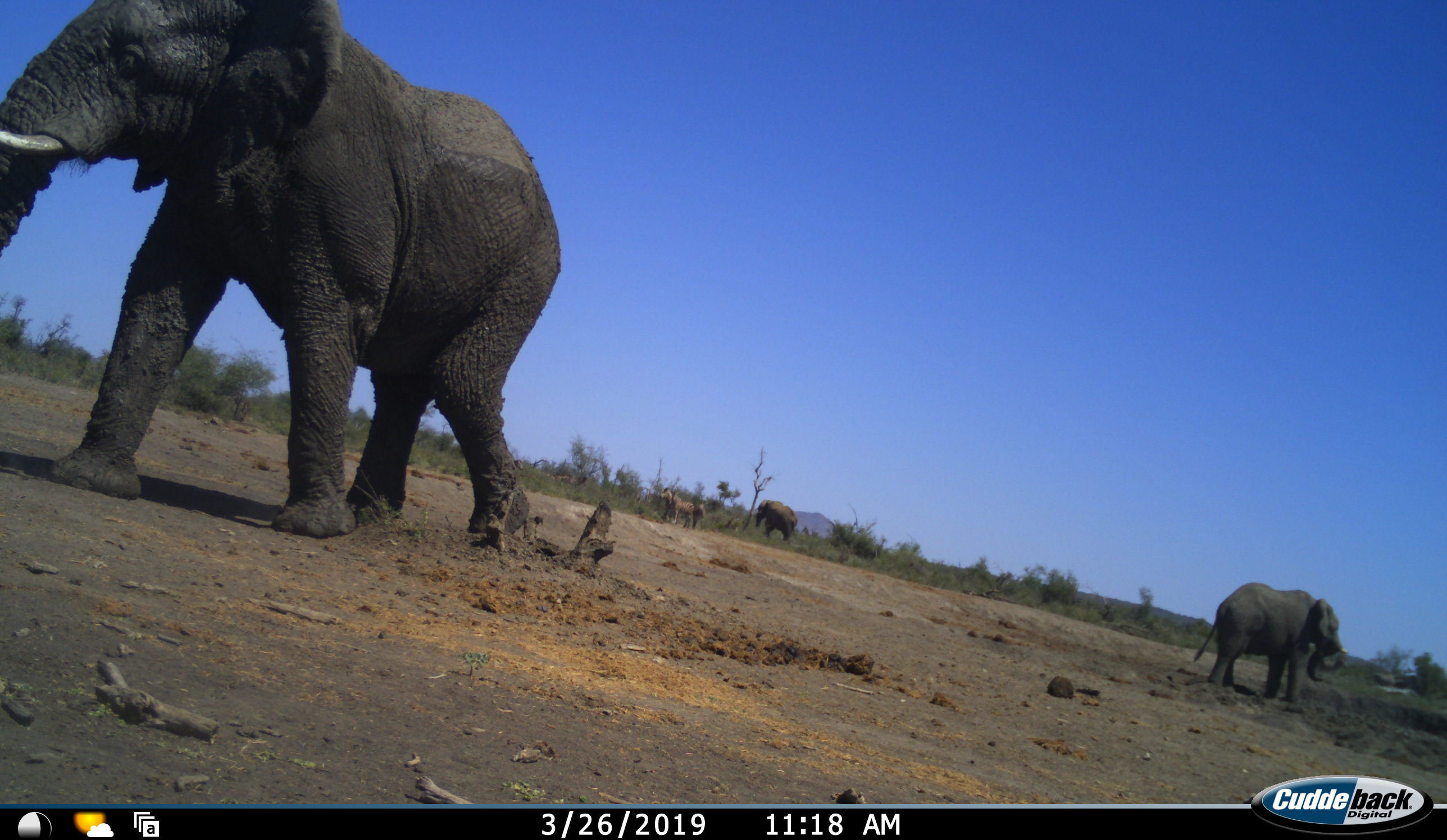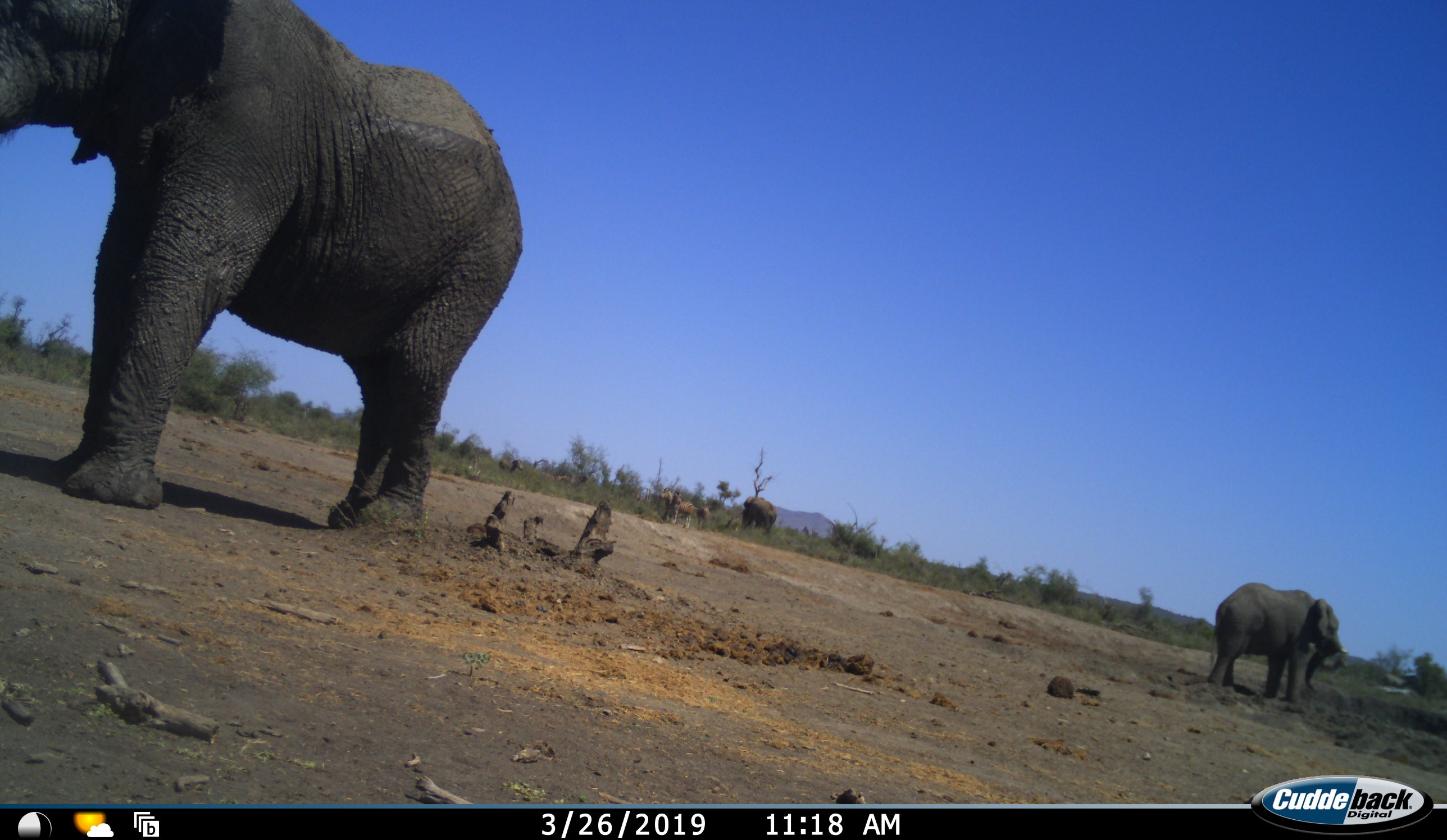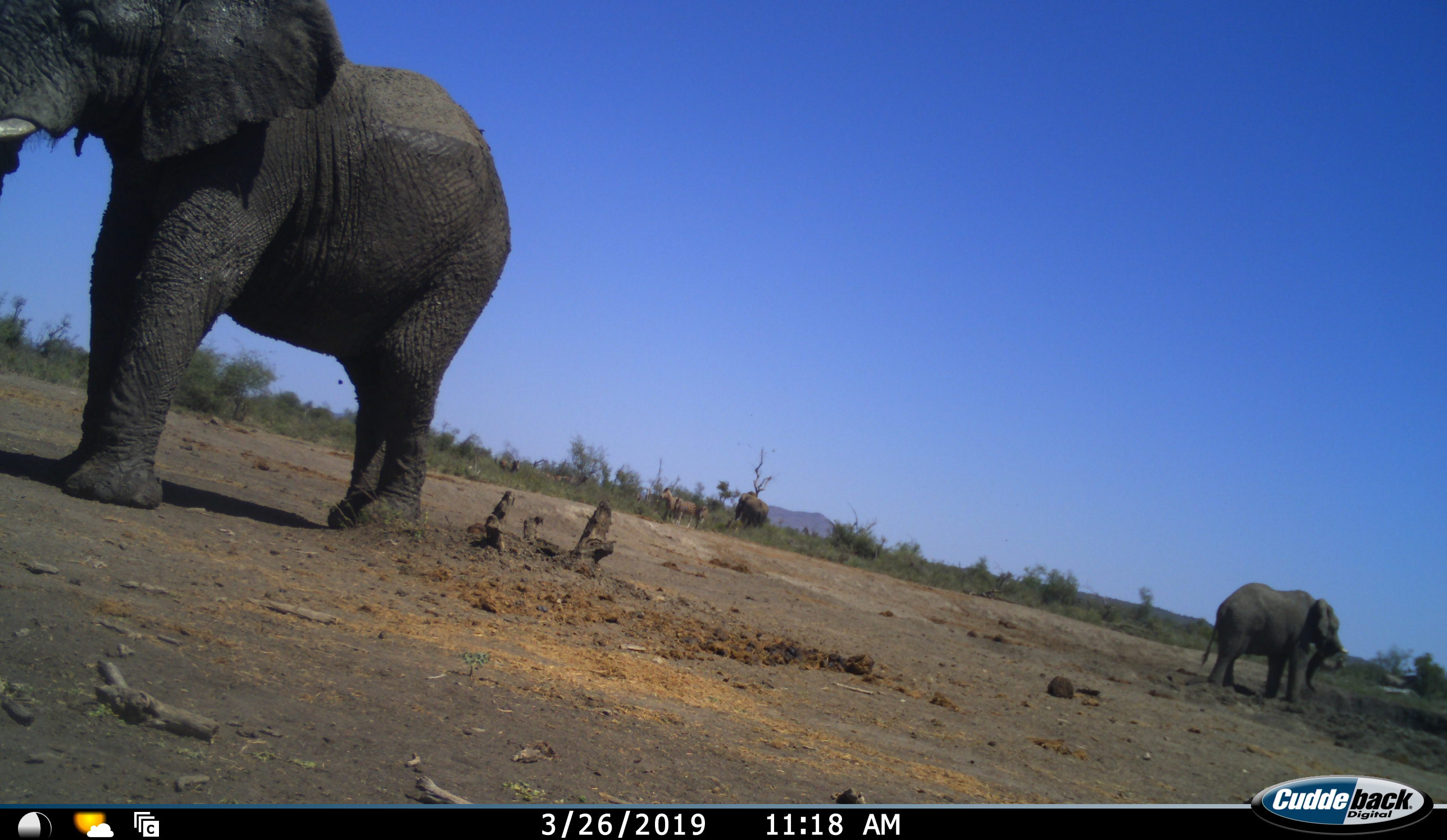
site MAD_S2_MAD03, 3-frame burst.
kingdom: Animalia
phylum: Chordata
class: Mammalia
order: Proboscidea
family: Elephantidae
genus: Loxodonta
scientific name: Loxodonta africana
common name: african bush elephant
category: elephant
Elephant (african bush elephant) (Loxodonta africana), count 3. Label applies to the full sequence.